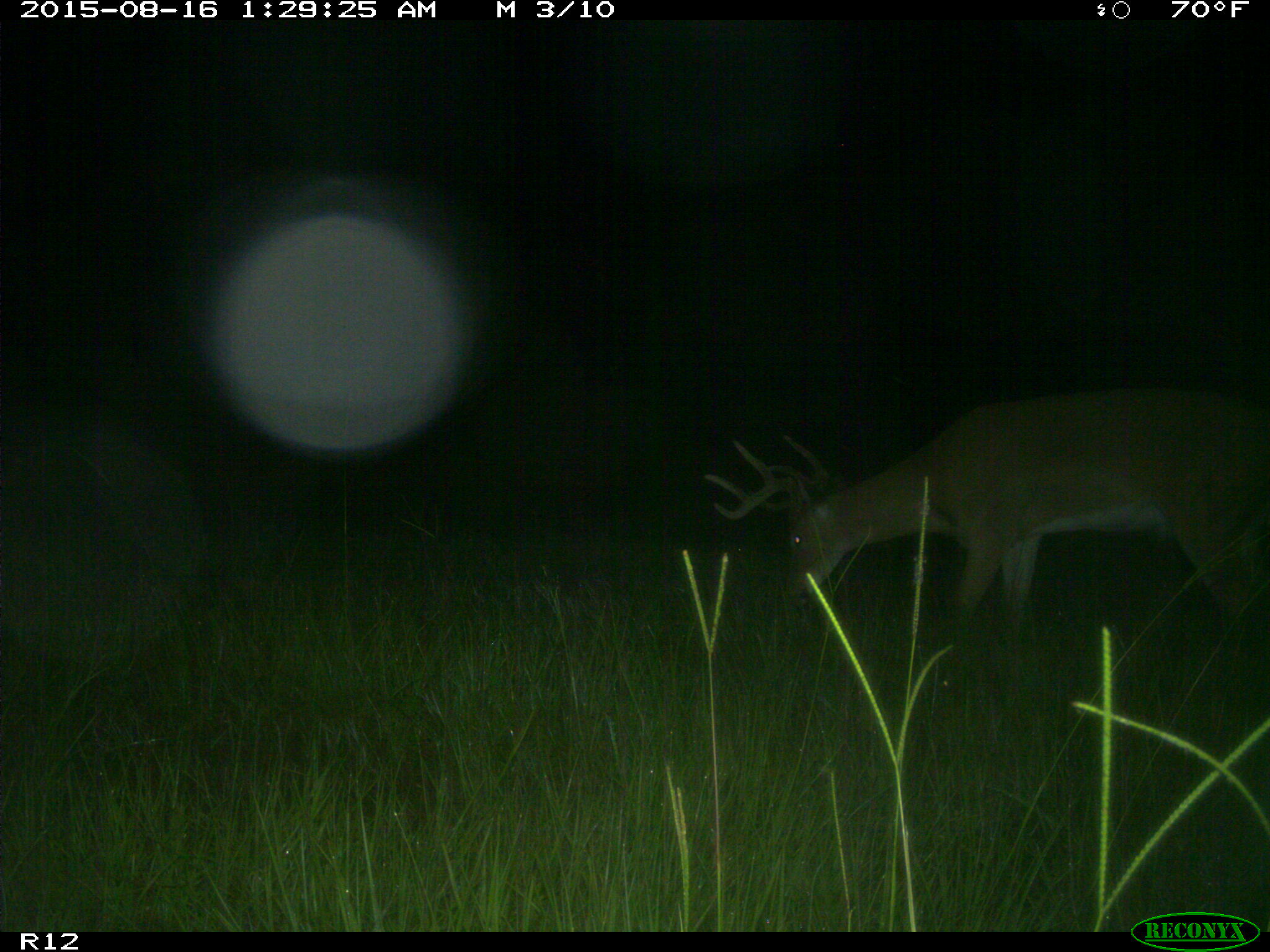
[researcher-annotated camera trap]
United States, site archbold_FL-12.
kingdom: Animalia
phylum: Chordata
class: Mammalia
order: Artiodactyla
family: Cervidae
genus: Odocoileus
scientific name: Odocoileus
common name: deer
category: unidentified deer